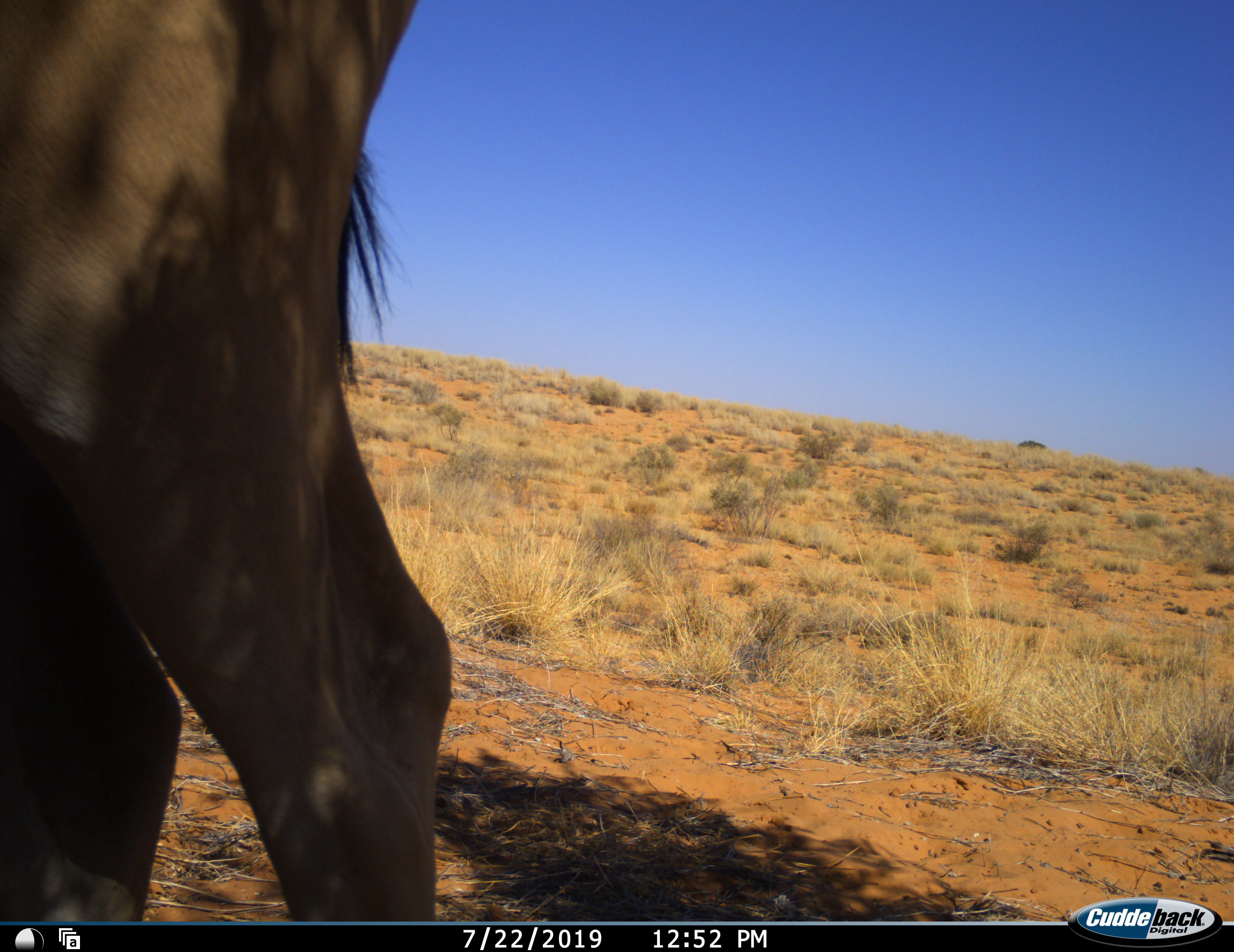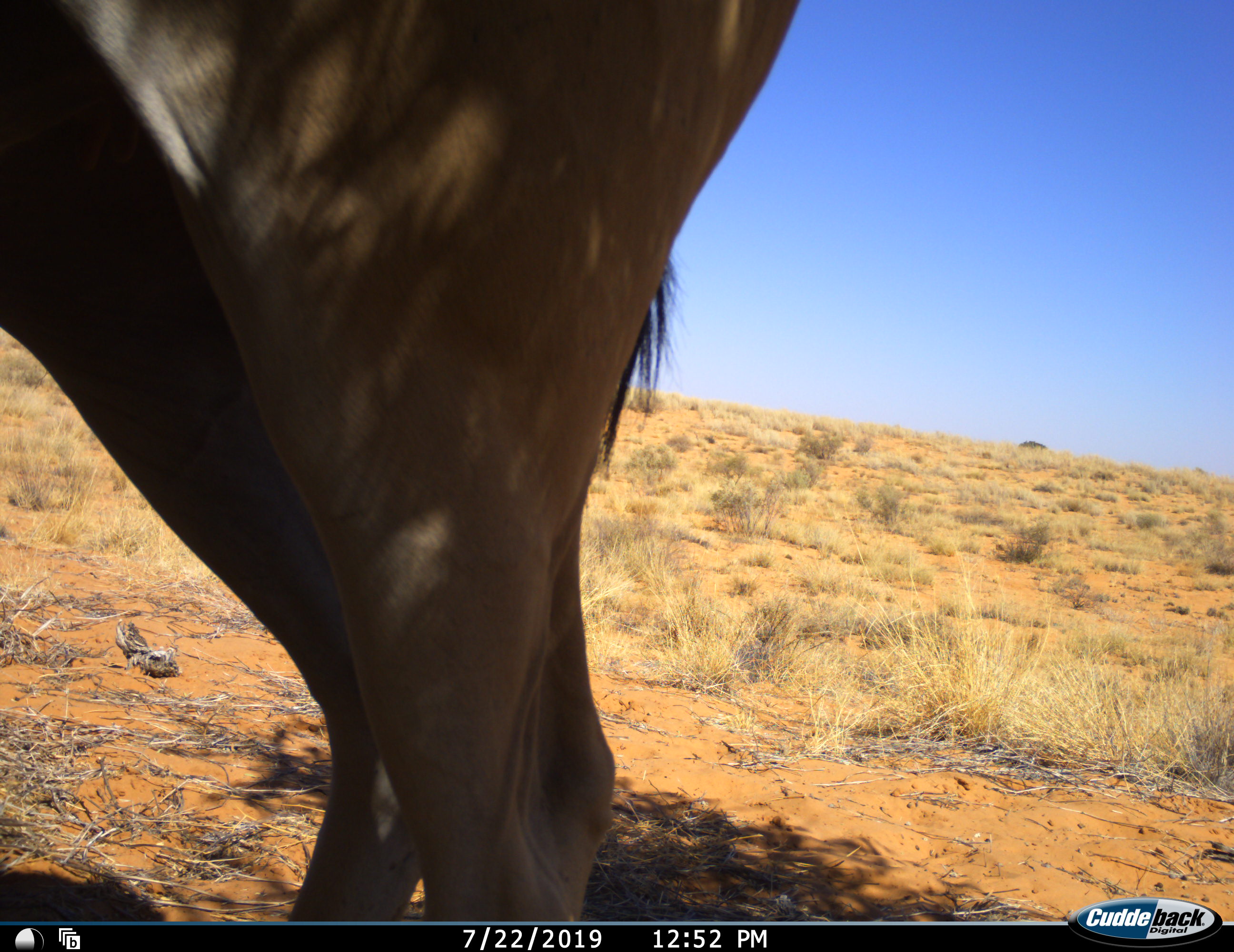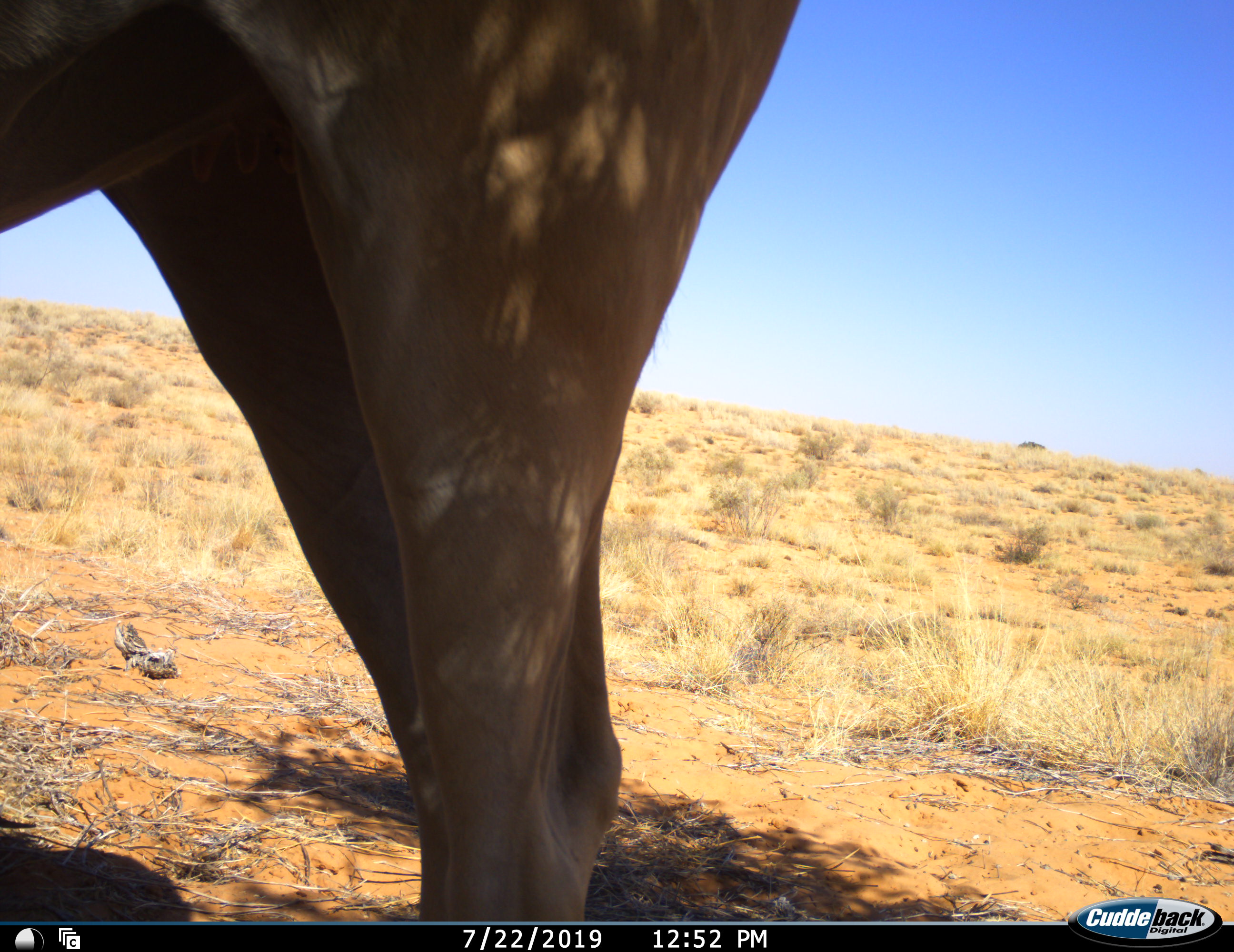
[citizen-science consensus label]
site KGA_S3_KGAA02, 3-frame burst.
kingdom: Animalia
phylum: Chordata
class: Mammalia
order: Artiodactyla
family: Bovidae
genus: Alcelaphus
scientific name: Alcelaphus buselaphus caama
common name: red hartebeest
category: hartebeestred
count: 1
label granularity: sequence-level